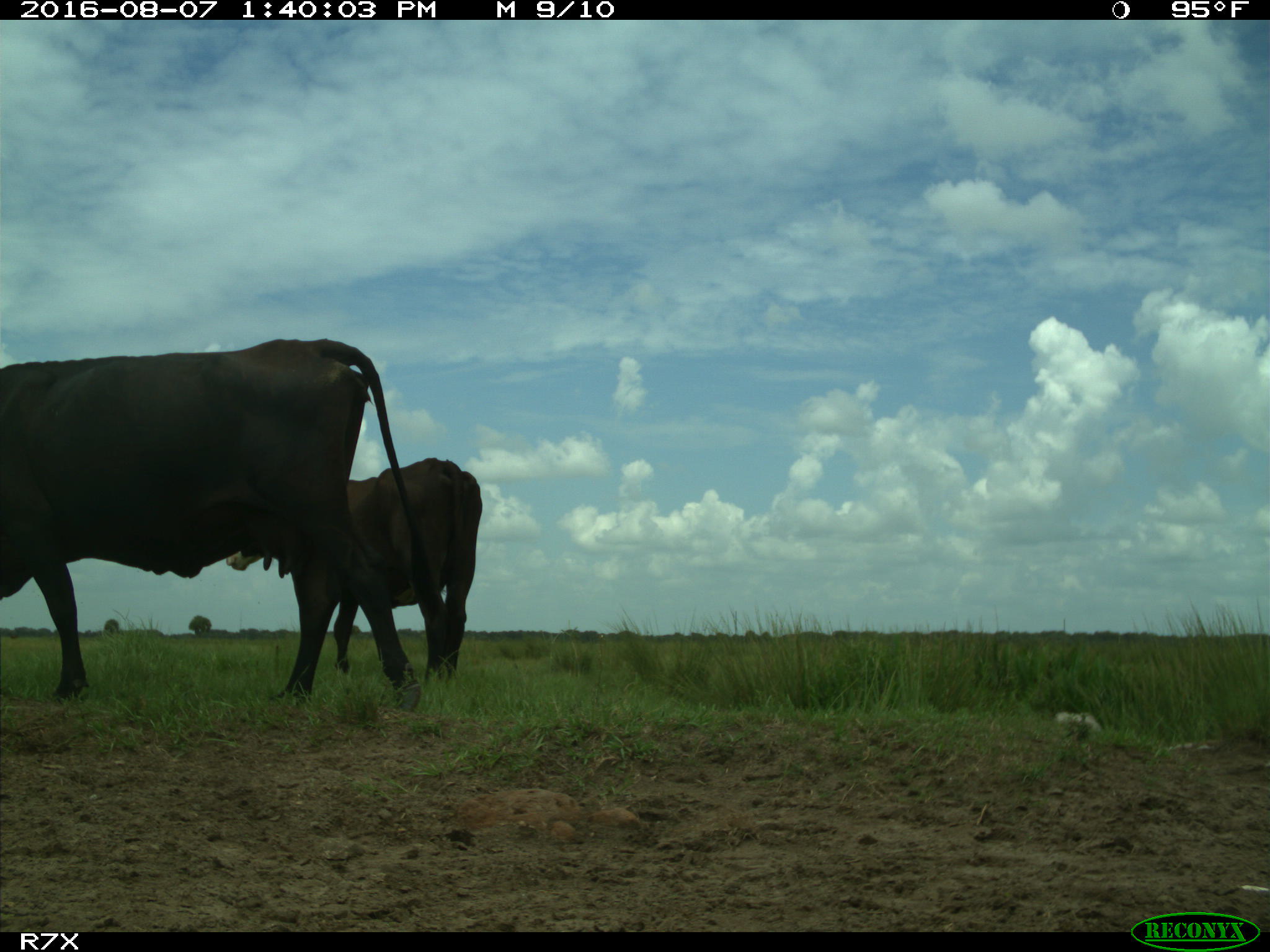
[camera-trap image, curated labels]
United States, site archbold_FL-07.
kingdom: Animalia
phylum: Chordata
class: Mammalia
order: Artiodactyla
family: Bovidae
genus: Bos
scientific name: Bos taurus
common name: domestic cow